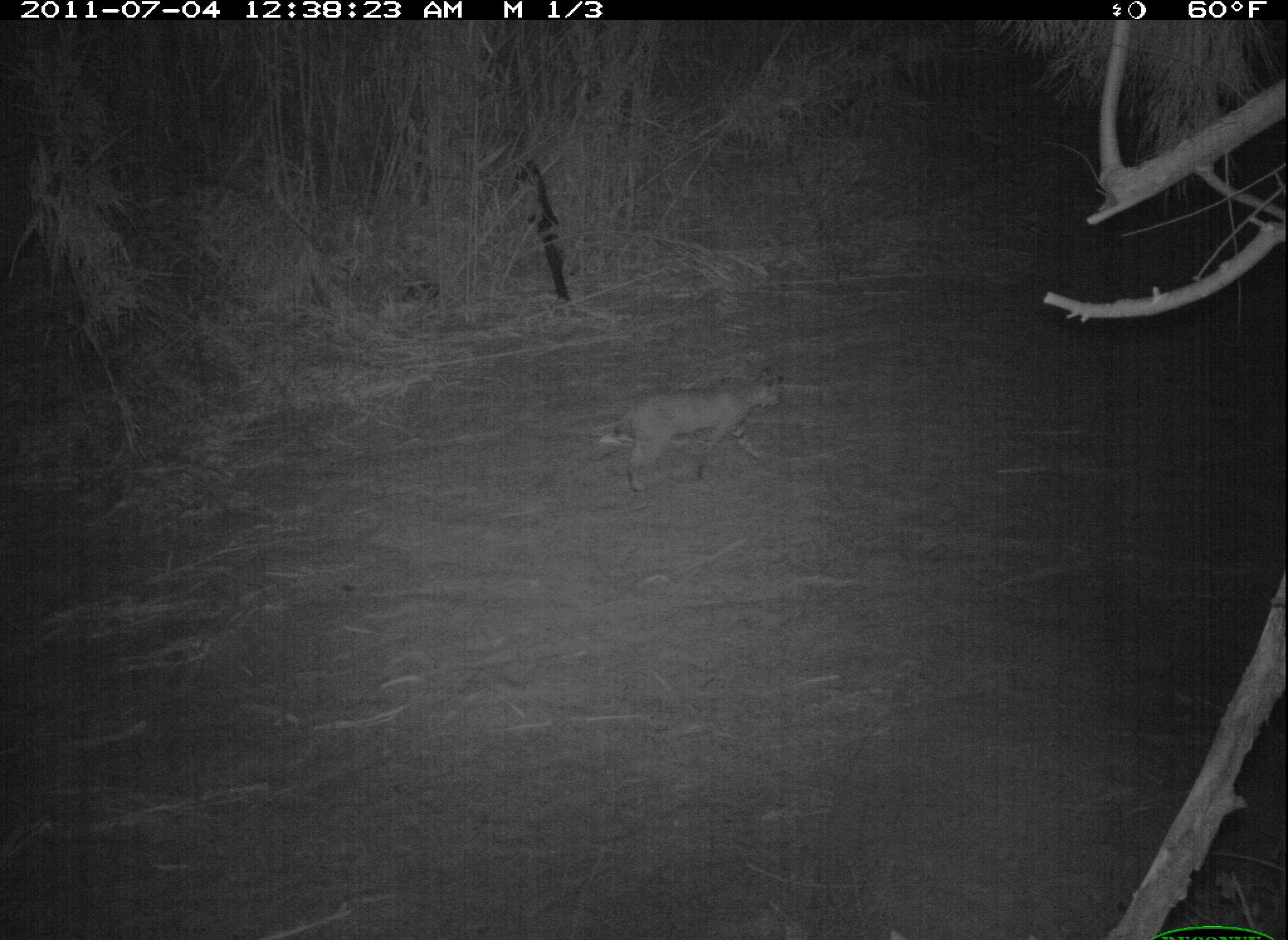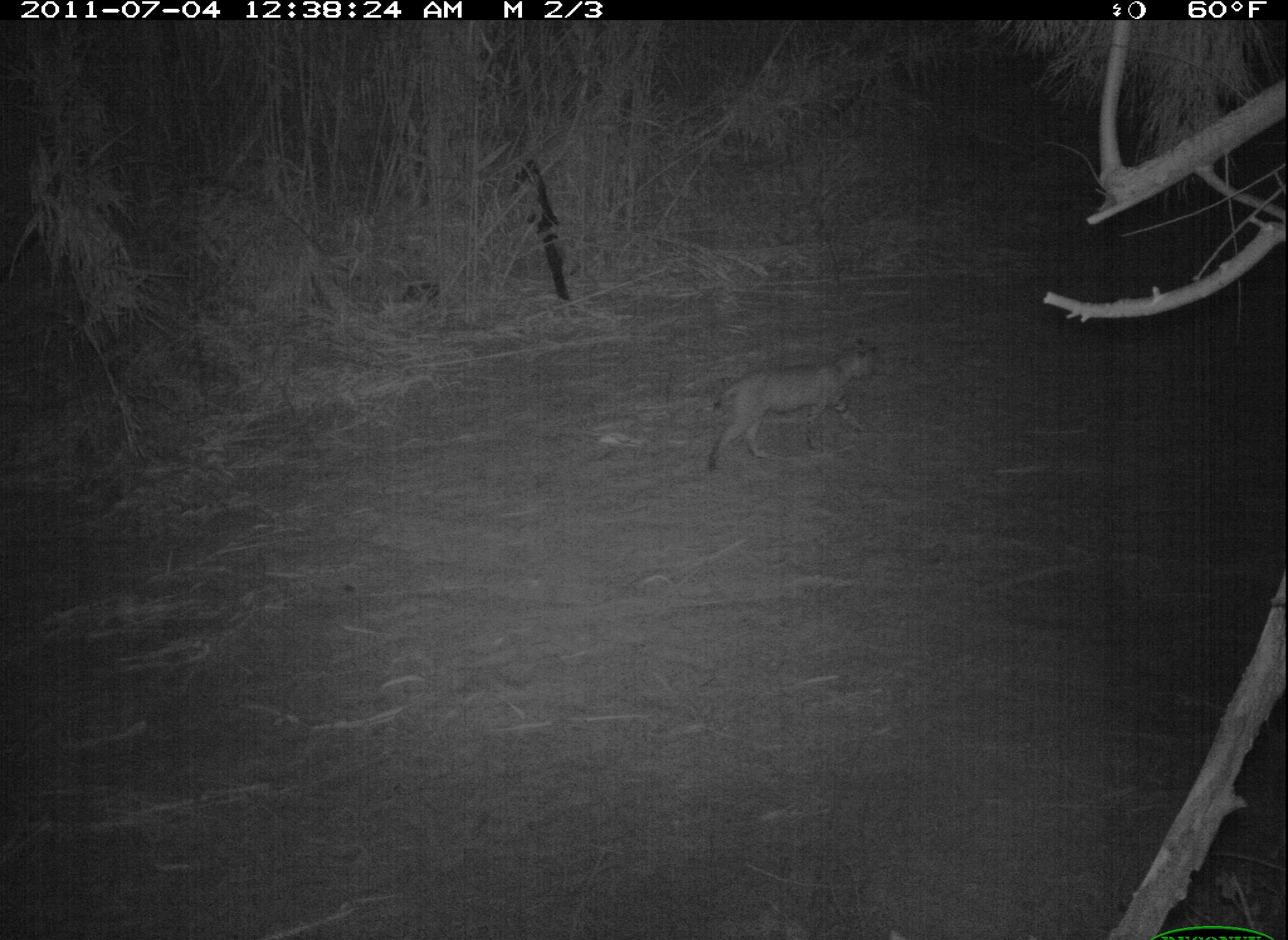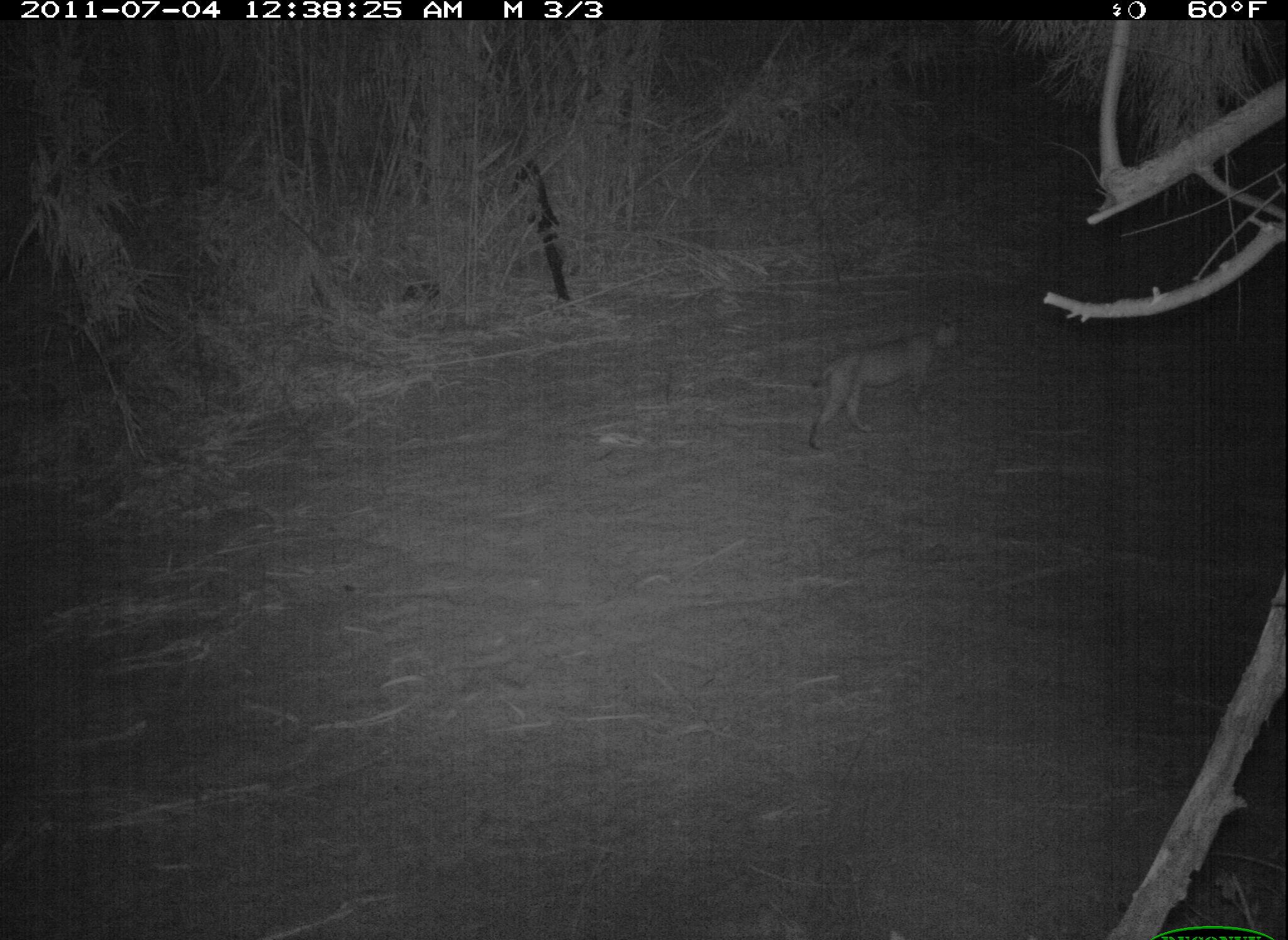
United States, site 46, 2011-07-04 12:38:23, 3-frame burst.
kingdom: Animalia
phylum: Chordata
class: Mammalia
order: Carnivora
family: Felidae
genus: Lynx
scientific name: Lynx rufus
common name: bobcat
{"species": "bobcat (Lynx rufus)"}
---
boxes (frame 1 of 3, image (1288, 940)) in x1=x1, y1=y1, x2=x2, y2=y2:
bobcat: x1=584, y1=359, x2=810, y2=504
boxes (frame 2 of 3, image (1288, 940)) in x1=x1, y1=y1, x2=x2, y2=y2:
bobcat: x1=678, y1=327, x2=890, y2=478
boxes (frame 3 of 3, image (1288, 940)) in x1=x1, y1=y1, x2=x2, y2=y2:
bobcat: x1=799, y1=306, x2=990, y2=456